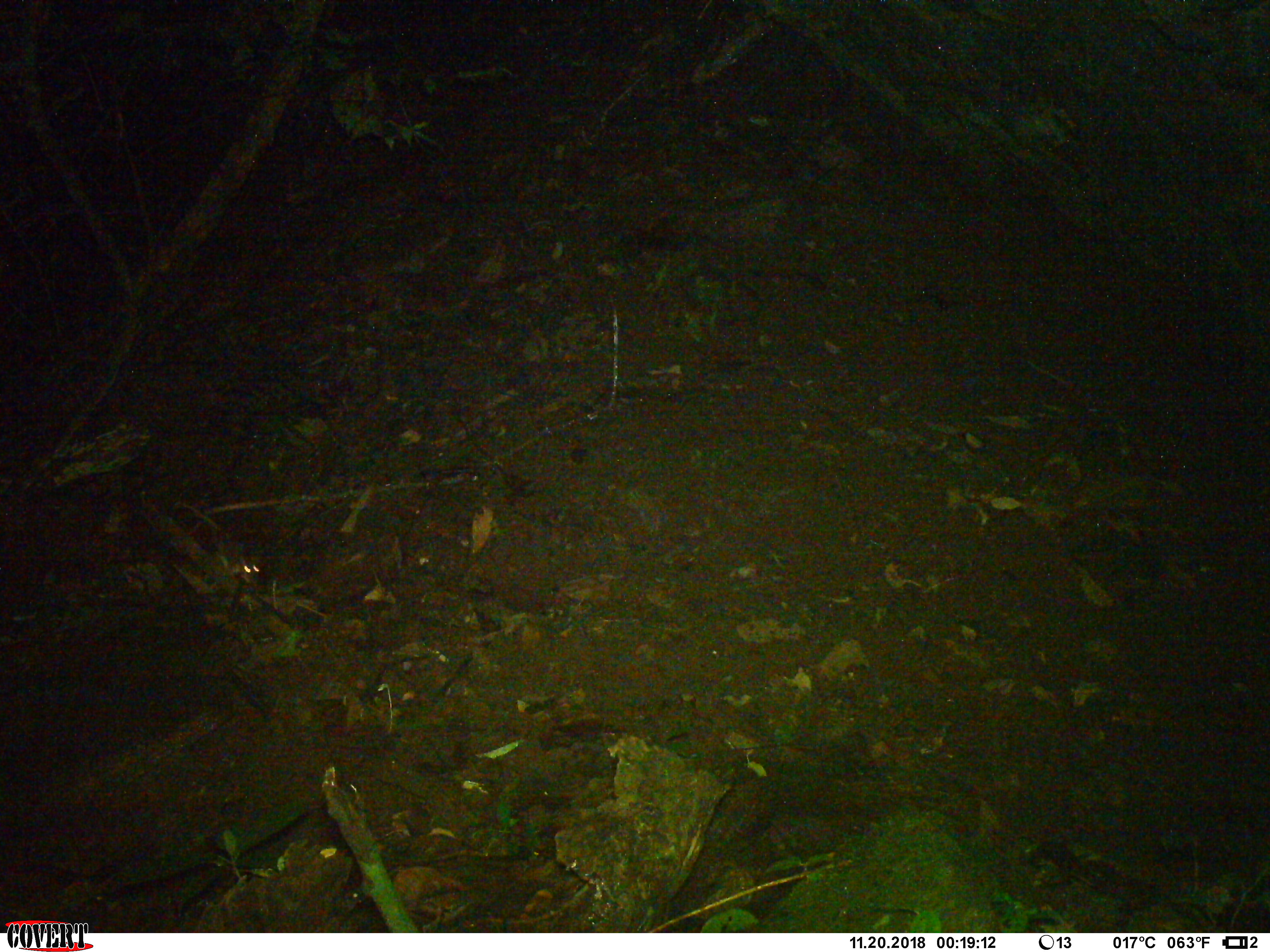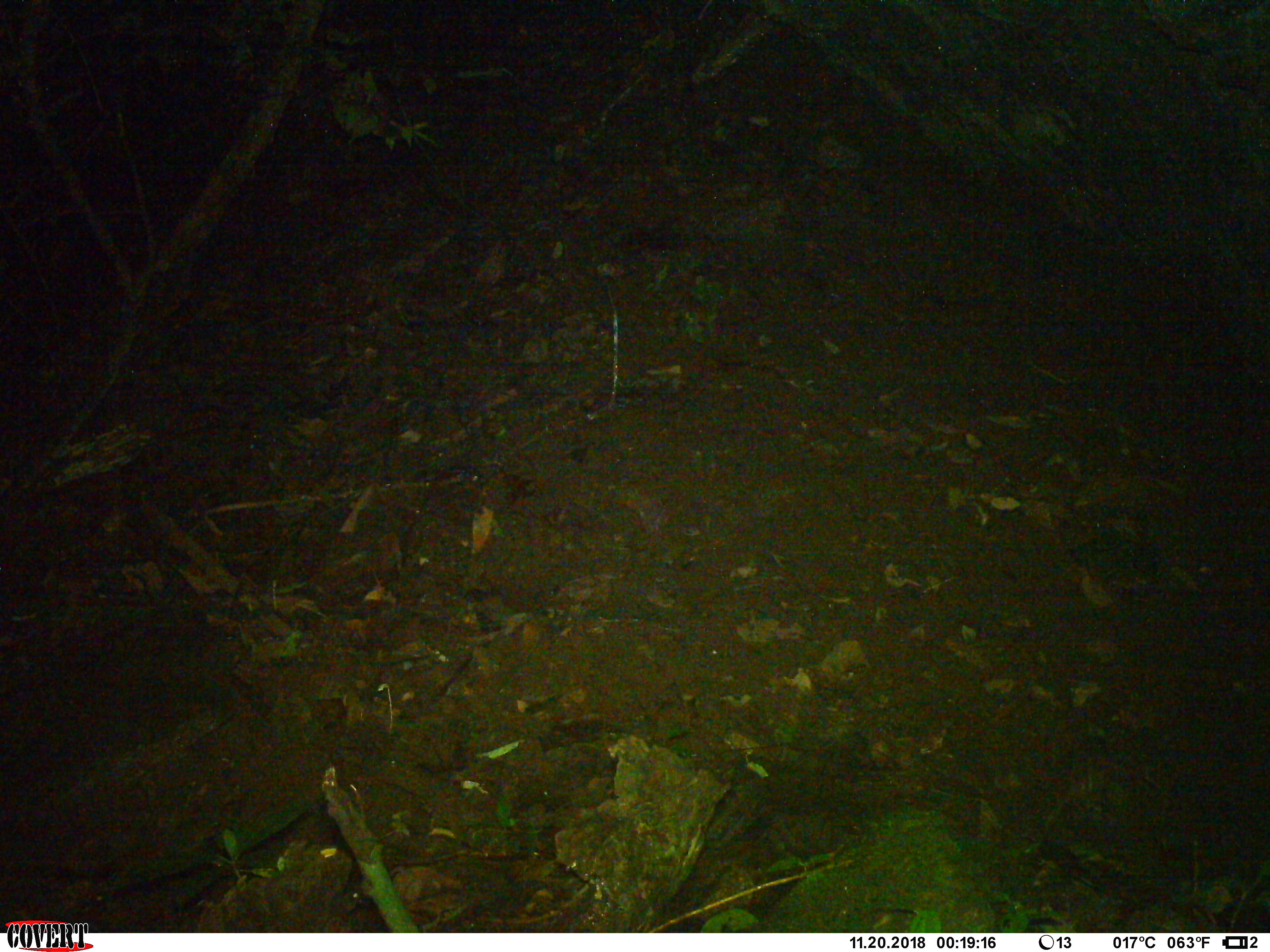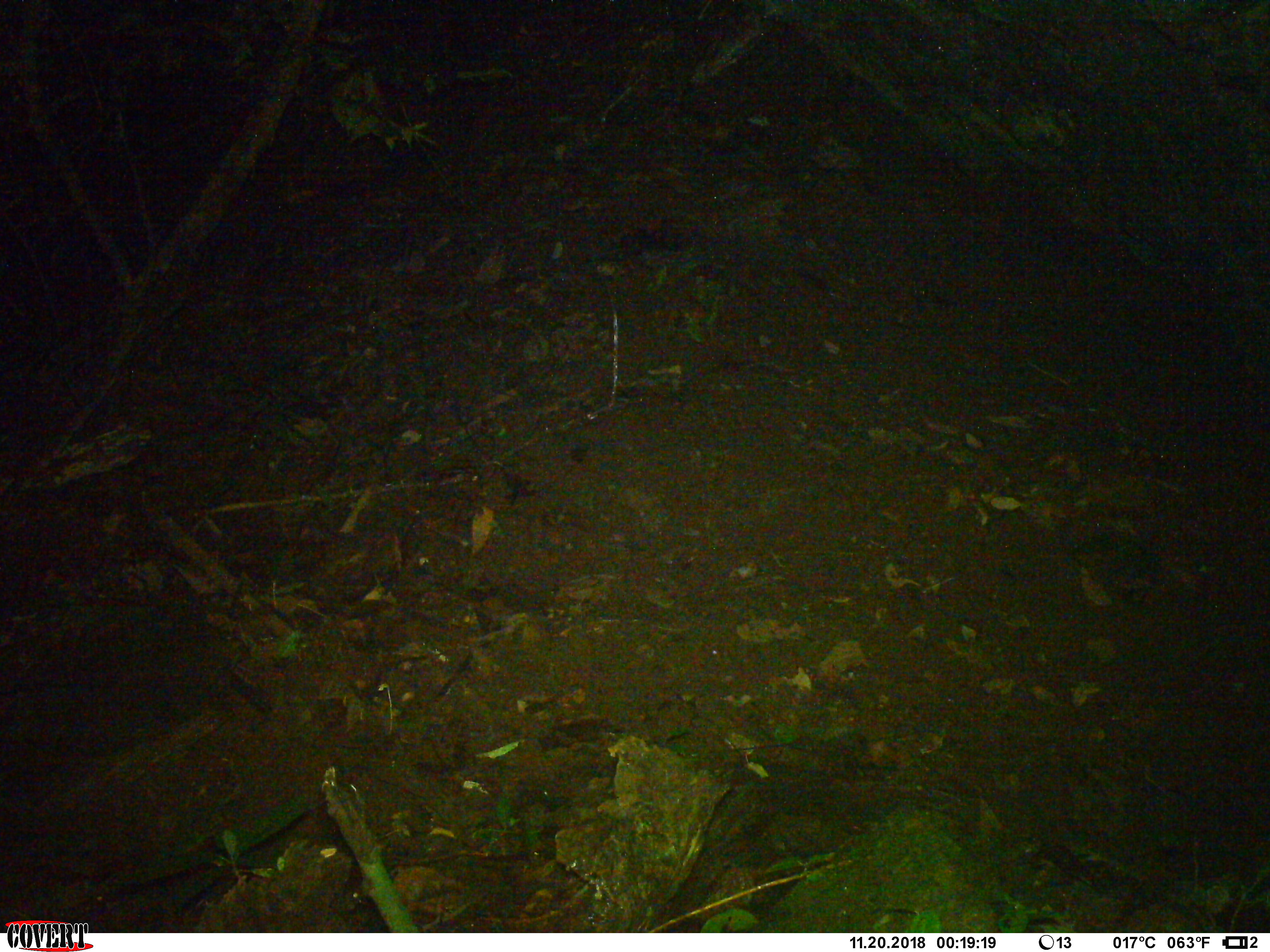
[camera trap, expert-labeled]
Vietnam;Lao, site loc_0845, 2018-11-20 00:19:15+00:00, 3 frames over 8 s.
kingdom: Animalia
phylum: Chordata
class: Mammalia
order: Rodentia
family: Muridae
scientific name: Muridae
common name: old-world mice and rats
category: unidentified murid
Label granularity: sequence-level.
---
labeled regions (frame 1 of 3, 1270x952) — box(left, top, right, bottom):
unidentified murid: box(183, 502, 264, 577)